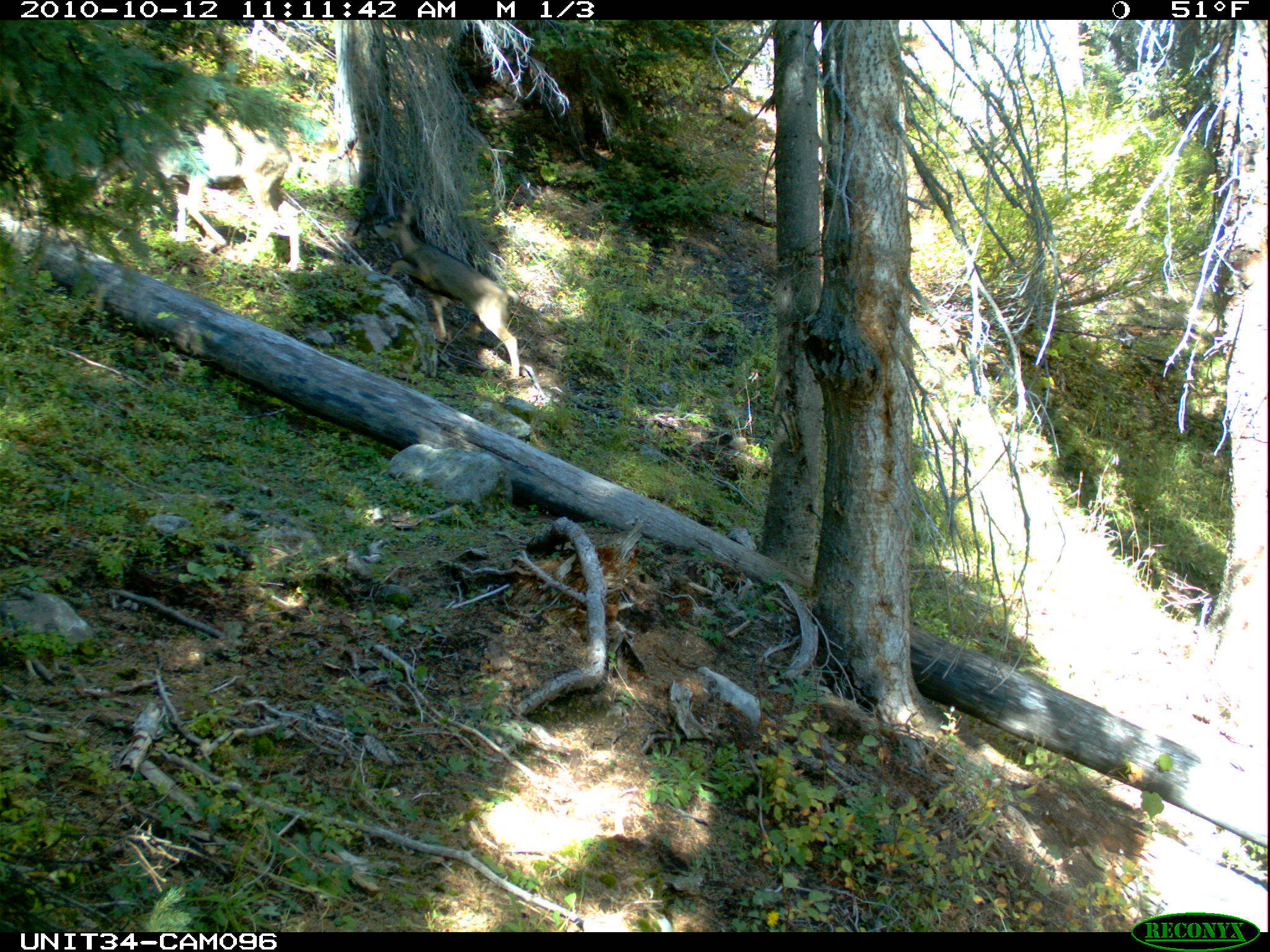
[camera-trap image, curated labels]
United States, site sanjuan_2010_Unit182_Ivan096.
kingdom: Animalia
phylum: Chordata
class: Mammalia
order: Artiodactyla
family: Cervidae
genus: Odocoileus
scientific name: Odocoileus hemionus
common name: mule deer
Odocoileus hemionus (mule deer).